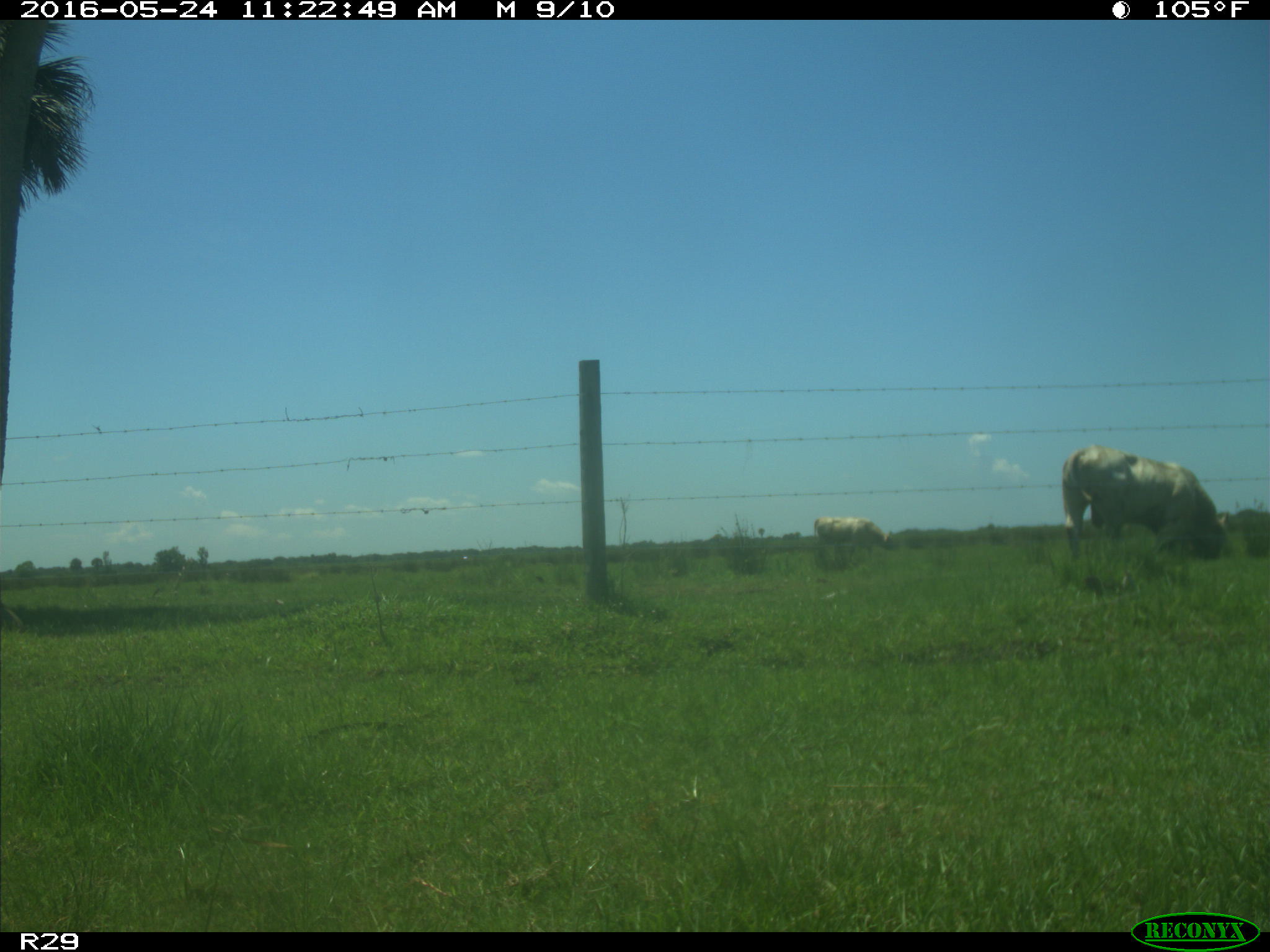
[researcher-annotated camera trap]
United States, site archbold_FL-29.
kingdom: Animalia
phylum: Chordata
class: Mammalia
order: Artiodactyla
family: Bovidae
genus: Bos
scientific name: Bos taurus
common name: domestic cow